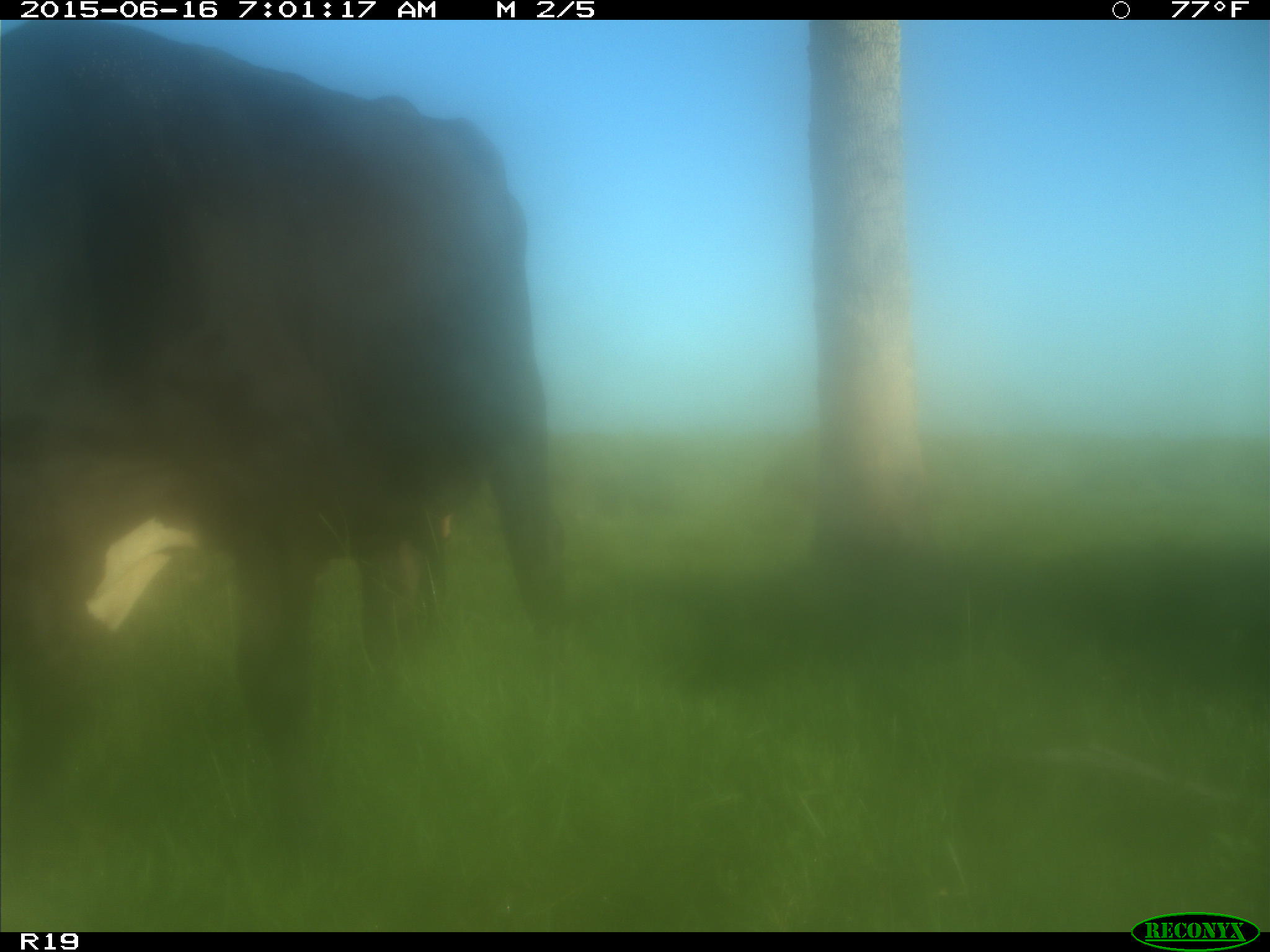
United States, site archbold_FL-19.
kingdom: Animalia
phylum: Chordata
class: Mammalia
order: Artiodactyla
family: Bovidae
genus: Bos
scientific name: Bos taurus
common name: domestic cow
Bos taurus (domestic cow).